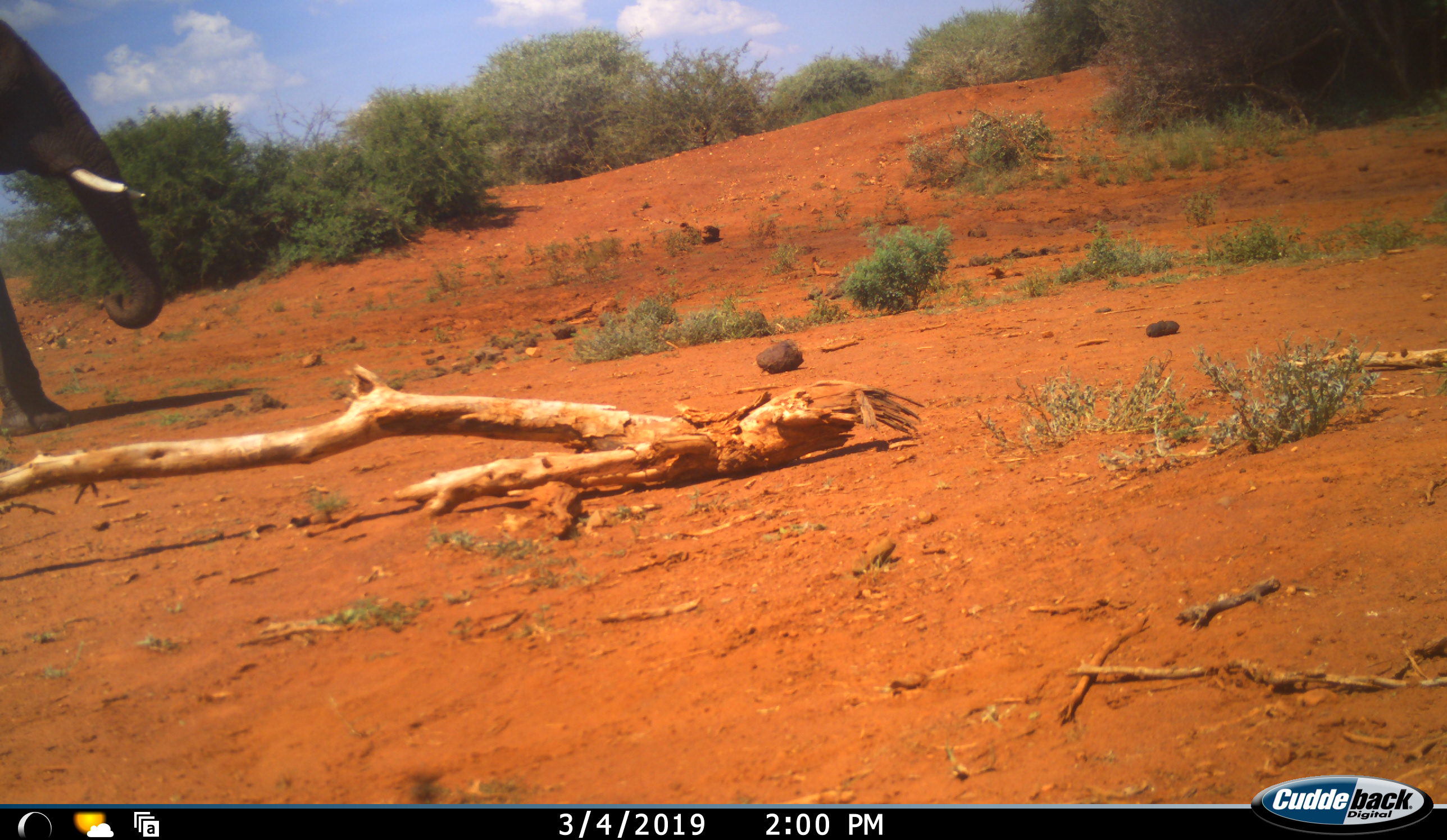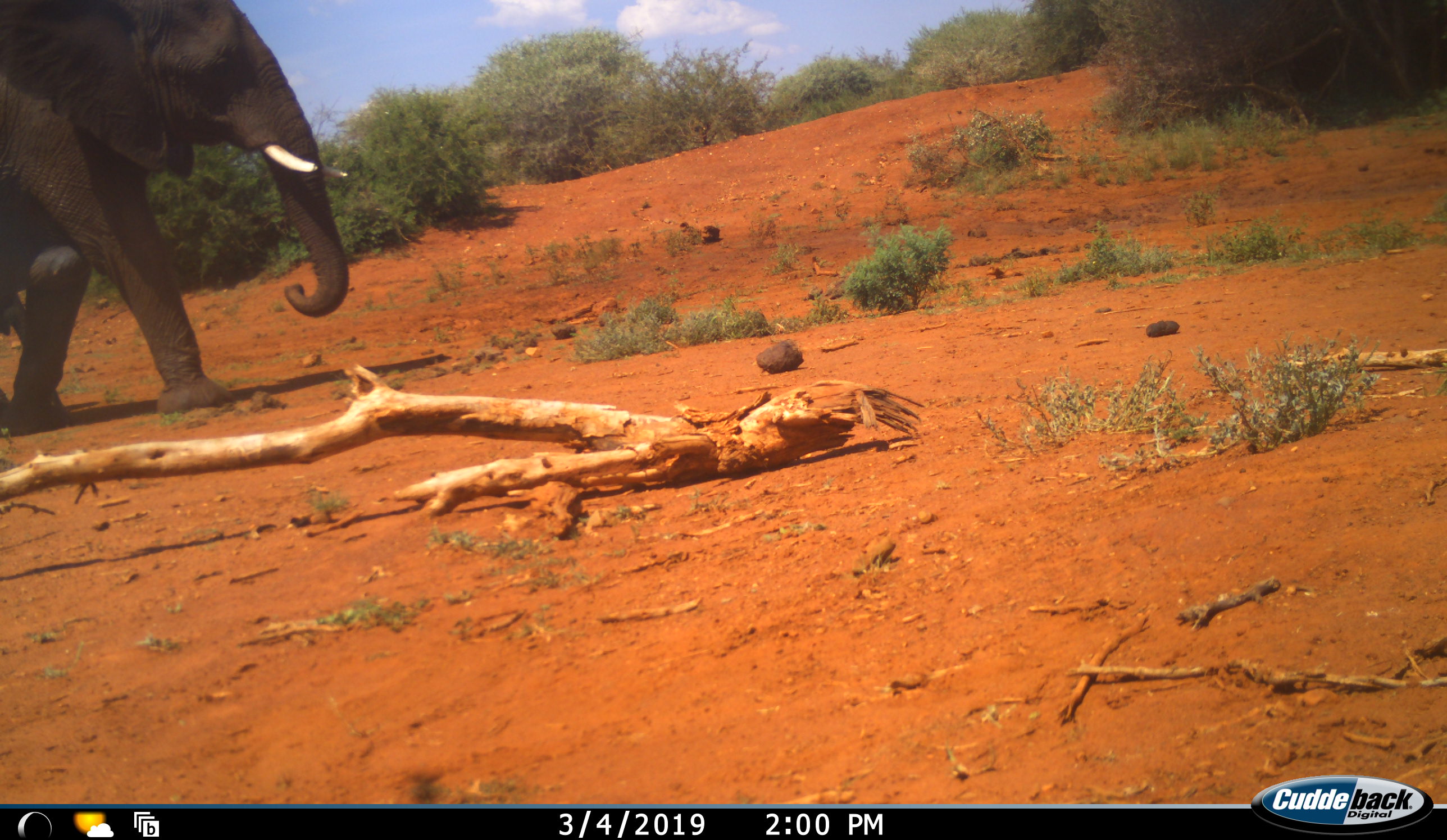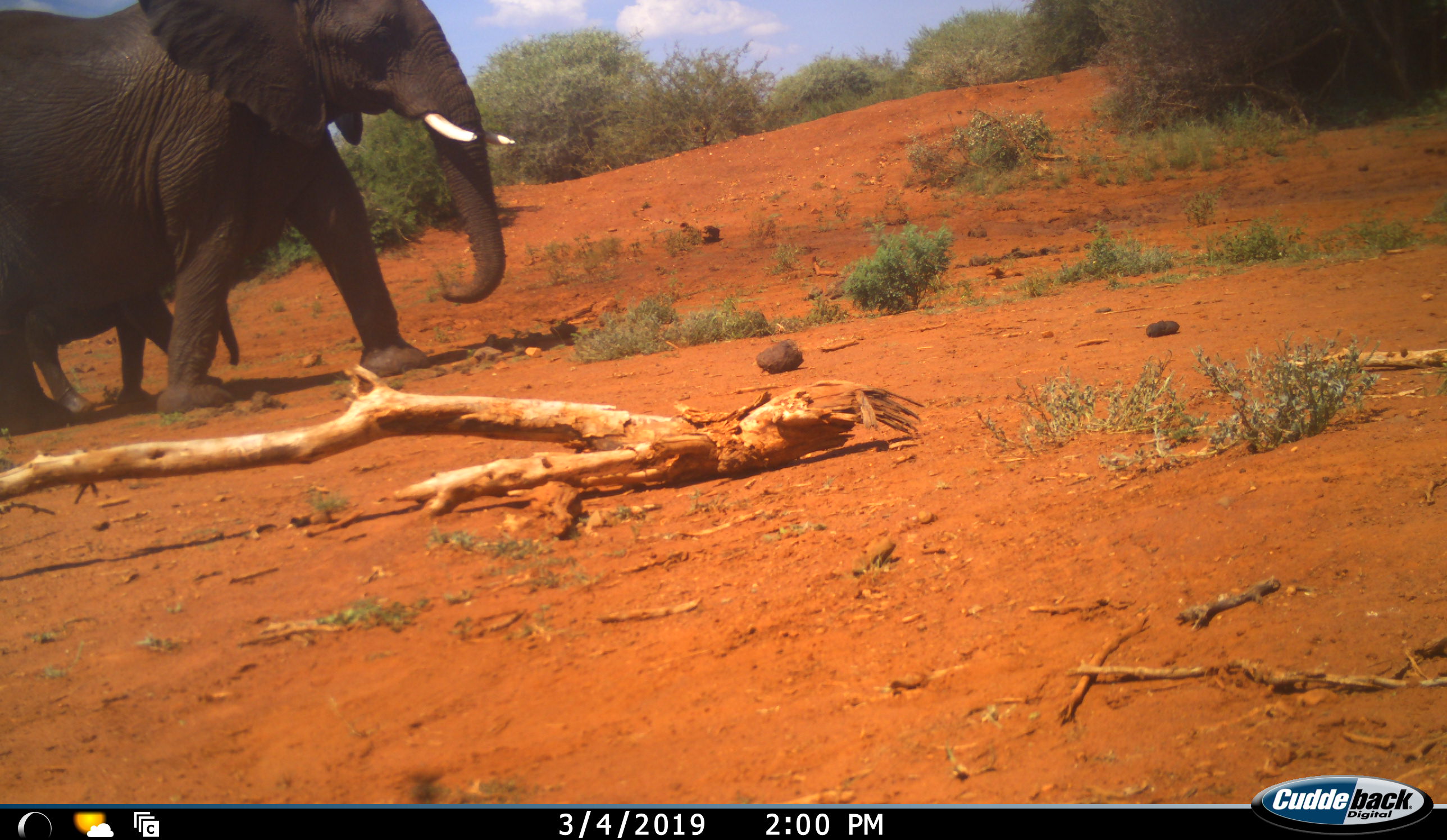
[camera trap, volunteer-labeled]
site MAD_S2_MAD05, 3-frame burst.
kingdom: Animalia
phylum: Chordata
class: Mammalia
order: Proboscidea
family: Elephantidae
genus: Loxodonta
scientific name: Loxodonta africana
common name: african bush elephant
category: elephant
Elephant (african bush elephant) (Loxodonta africana), count 2. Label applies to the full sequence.